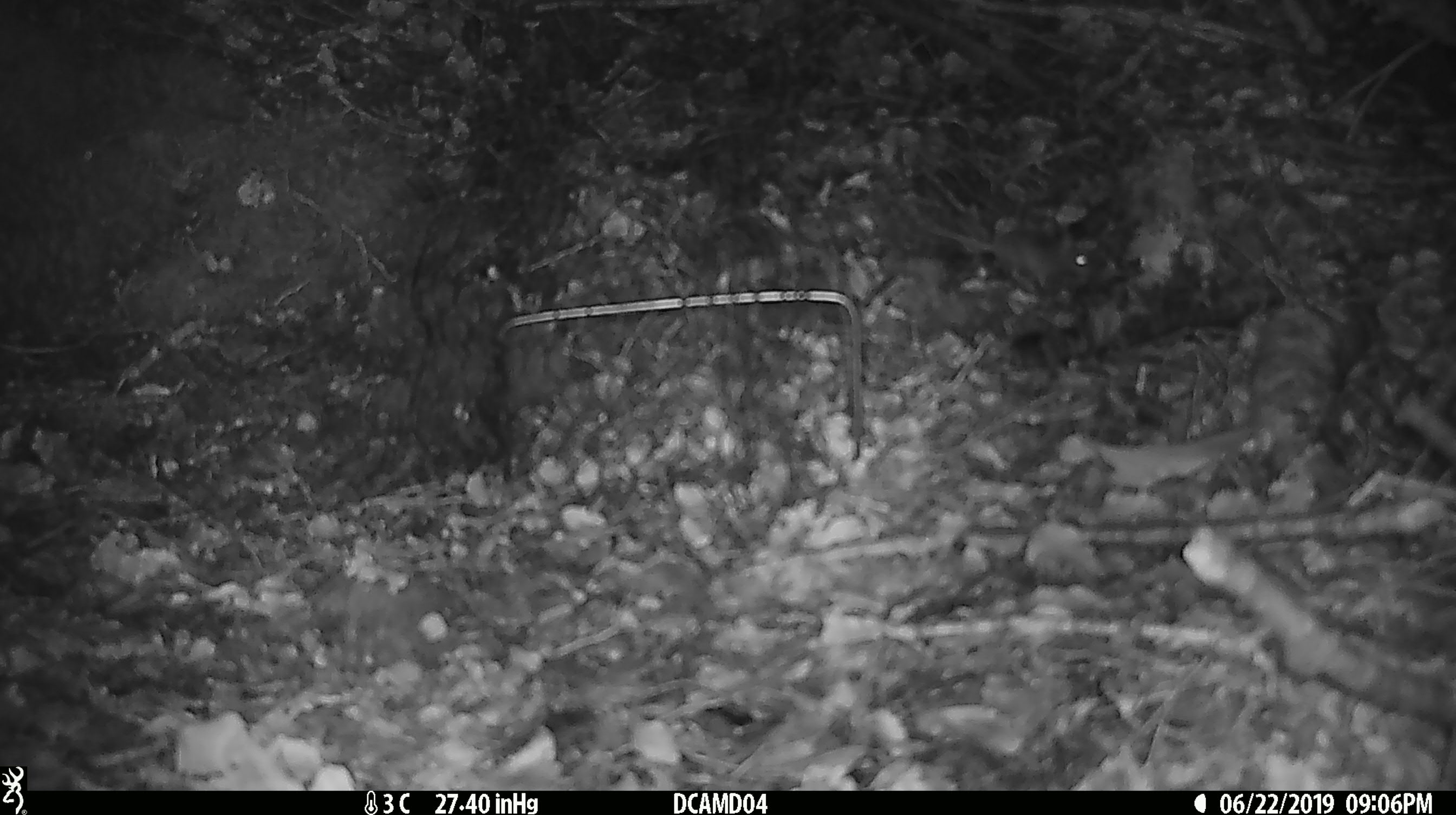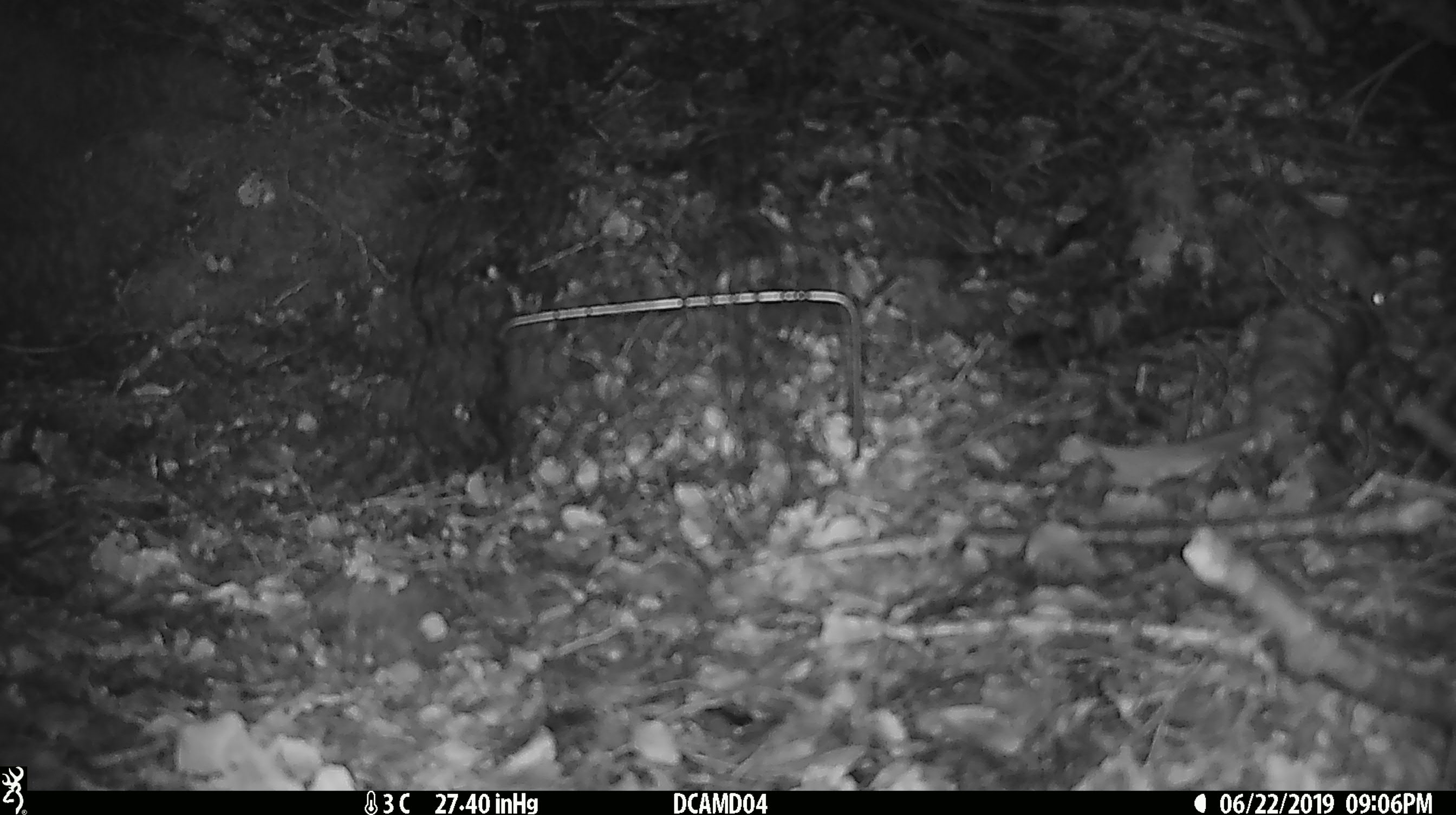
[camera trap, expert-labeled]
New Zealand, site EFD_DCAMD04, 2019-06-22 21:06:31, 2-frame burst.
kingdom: Animalia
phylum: Chordata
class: Mammalia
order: Rodentia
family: Muridae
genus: Mus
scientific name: Mus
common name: mouse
Mouse (Mus).